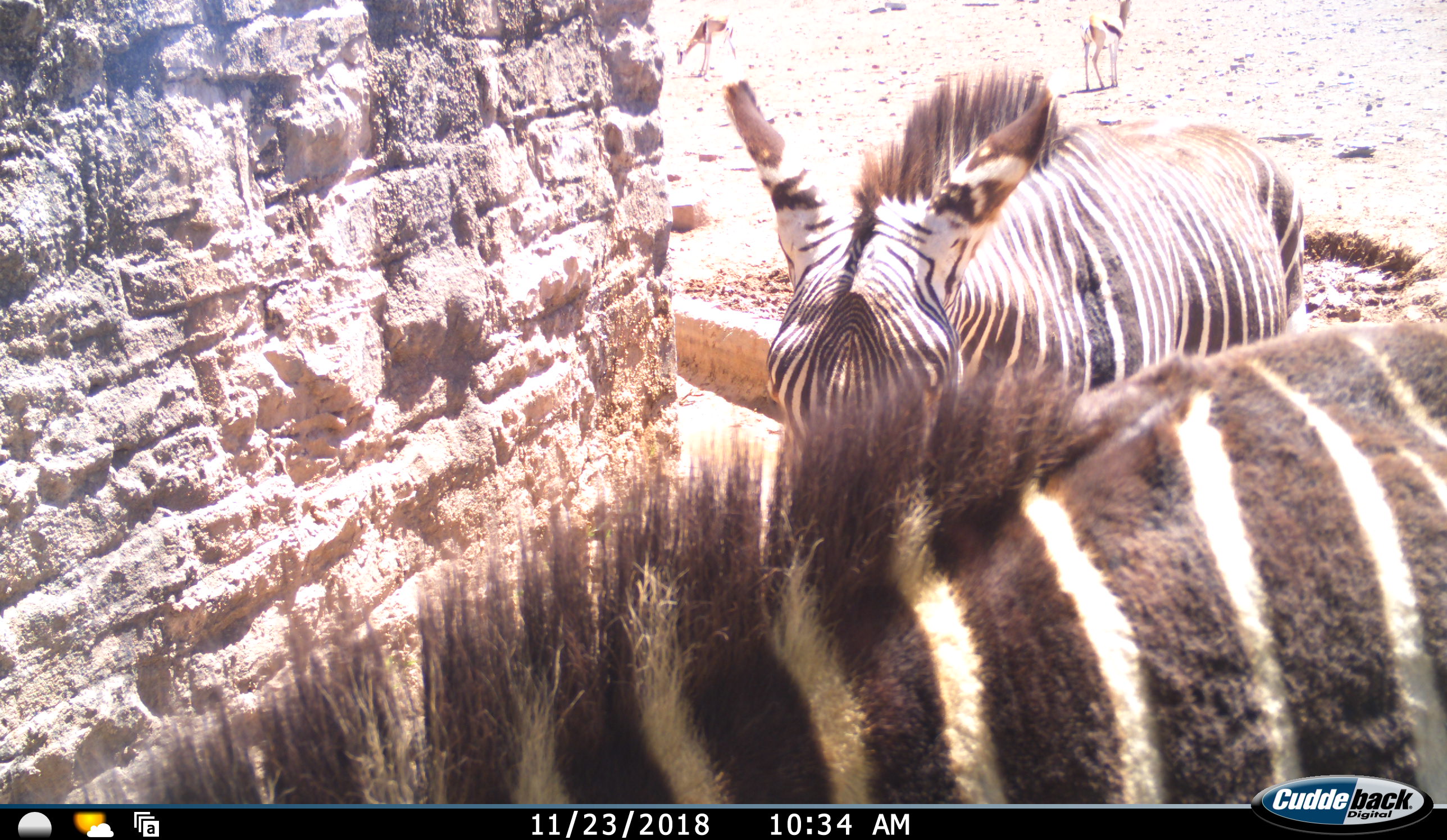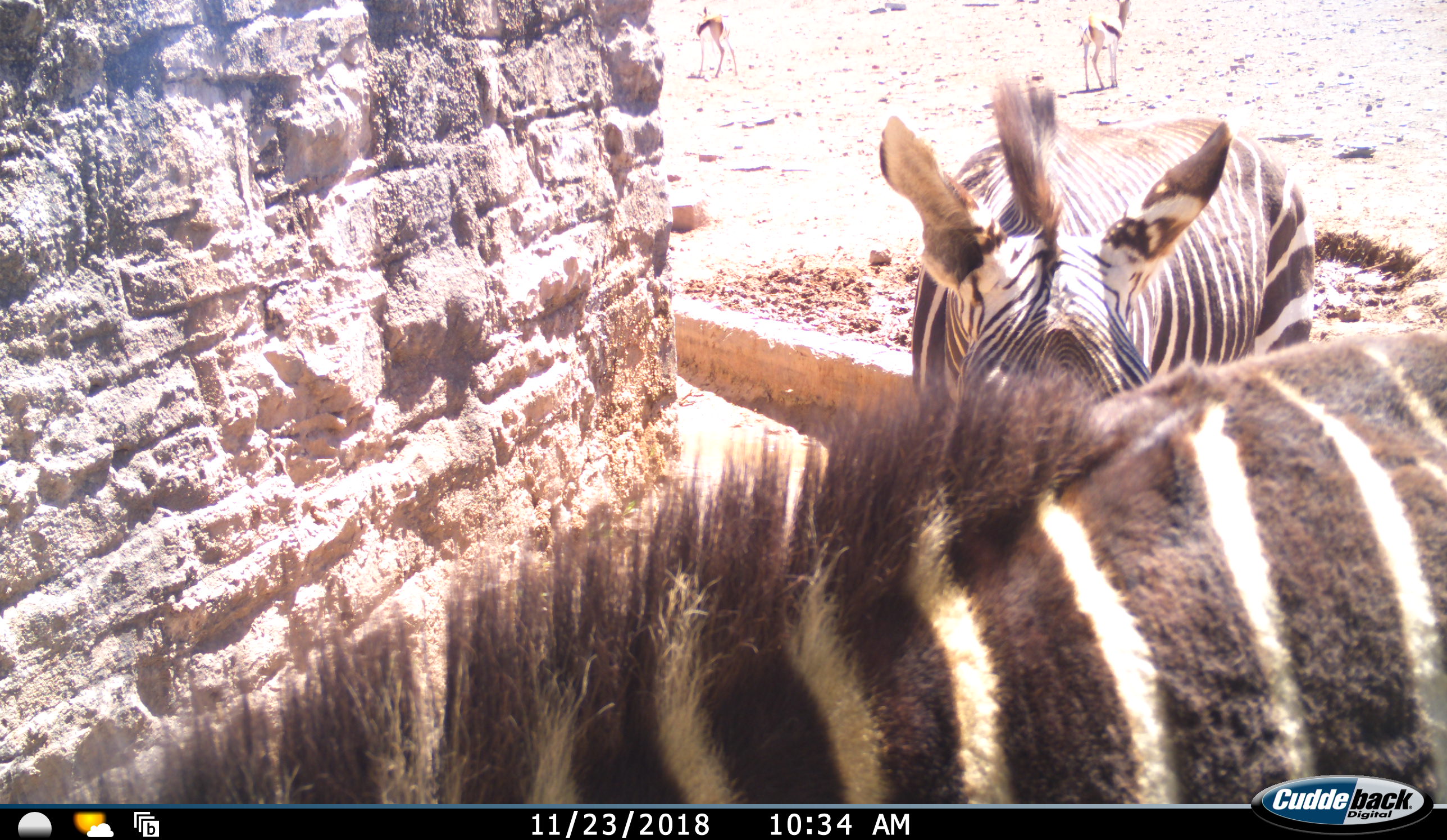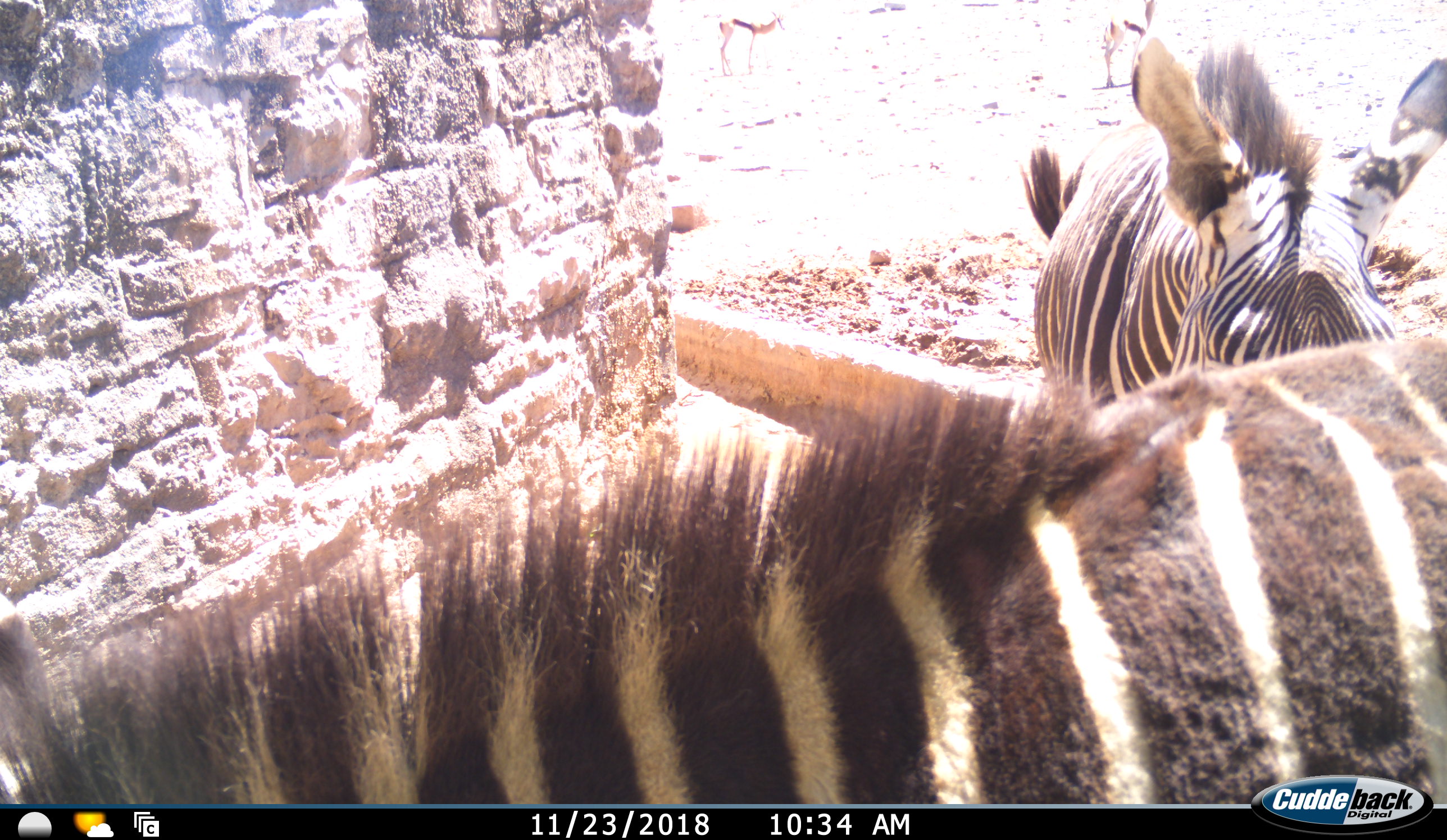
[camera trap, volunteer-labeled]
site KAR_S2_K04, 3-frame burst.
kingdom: Animalia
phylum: Chordata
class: Mammalia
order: Artiodactyla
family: Bovidae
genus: Antidorcas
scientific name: Antidorcas marsupialis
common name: springbok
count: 2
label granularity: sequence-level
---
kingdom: Animalia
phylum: Chordata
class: Mammalia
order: Perissodactyla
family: Equidae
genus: Equus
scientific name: Equus zebra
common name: mountain zebra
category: zebramountain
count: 2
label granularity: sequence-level